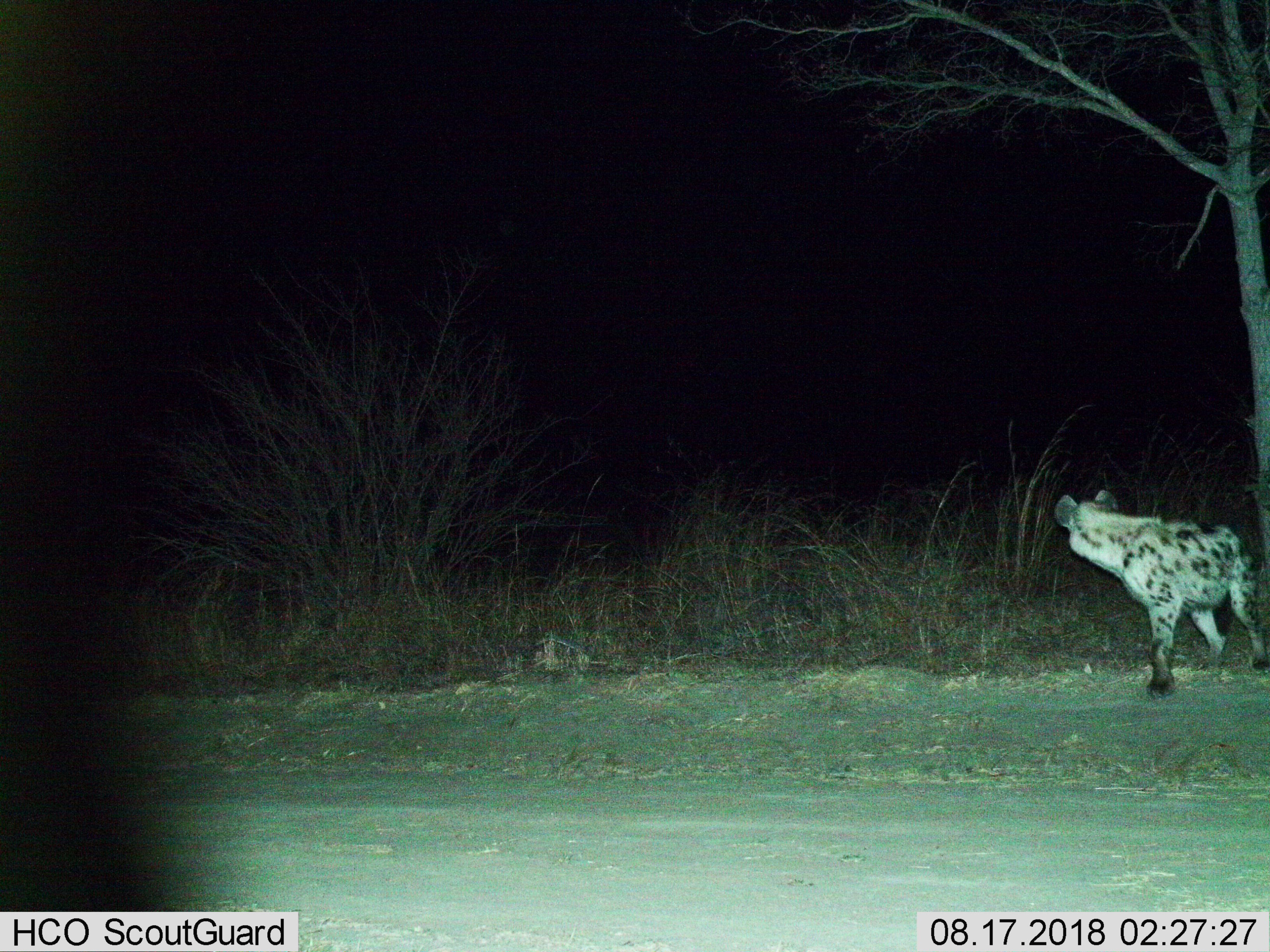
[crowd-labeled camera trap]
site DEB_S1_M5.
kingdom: Animalia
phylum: Chordata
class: Mammalia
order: Carnivora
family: Hyaenidae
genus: Crocuta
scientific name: Crocuta crocuta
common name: spotted hyena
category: hyenaspotted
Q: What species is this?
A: Hyenaspotted (spotted hyena) (Crocuta crocuta).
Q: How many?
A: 1.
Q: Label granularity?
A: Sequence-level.